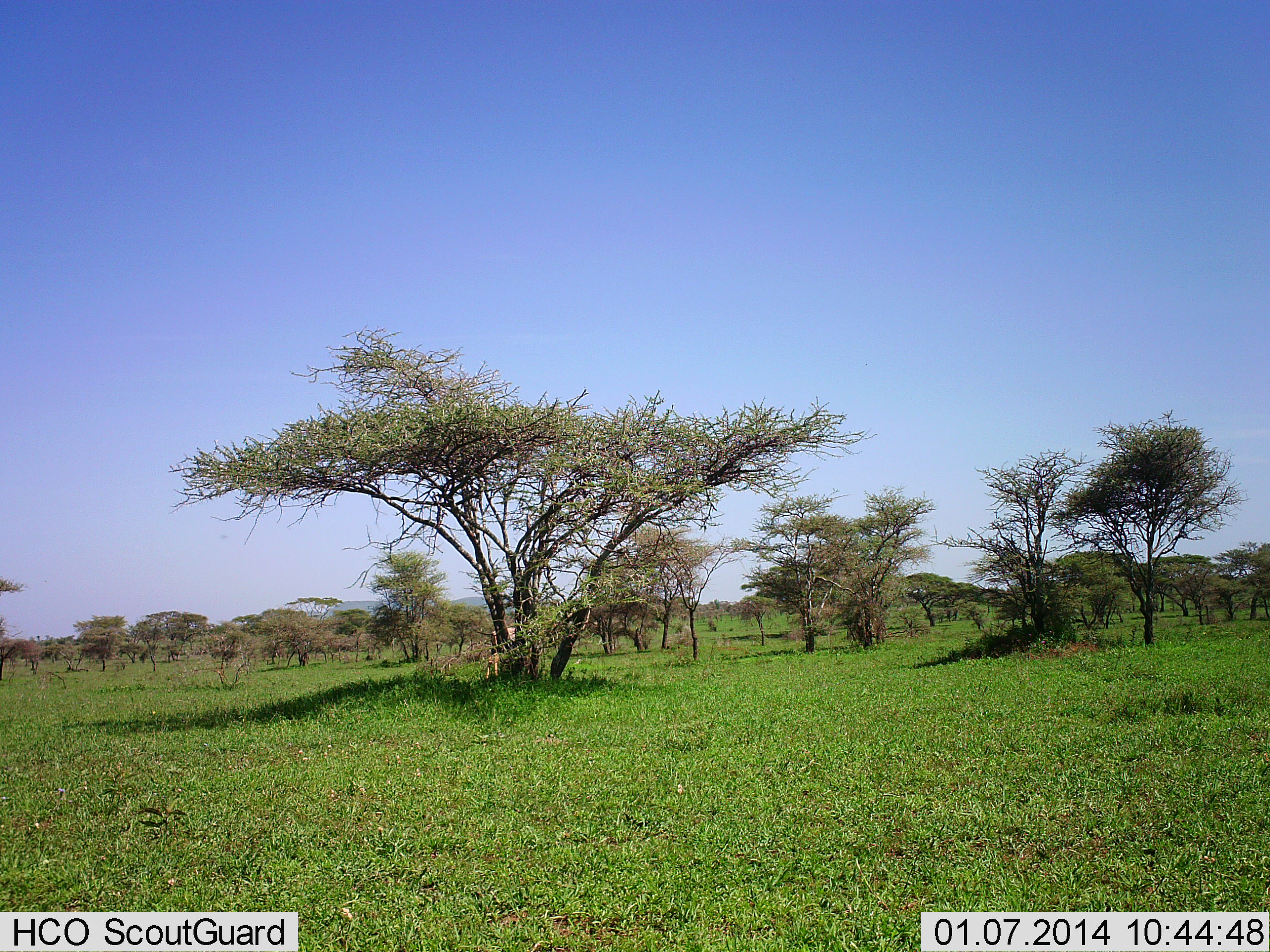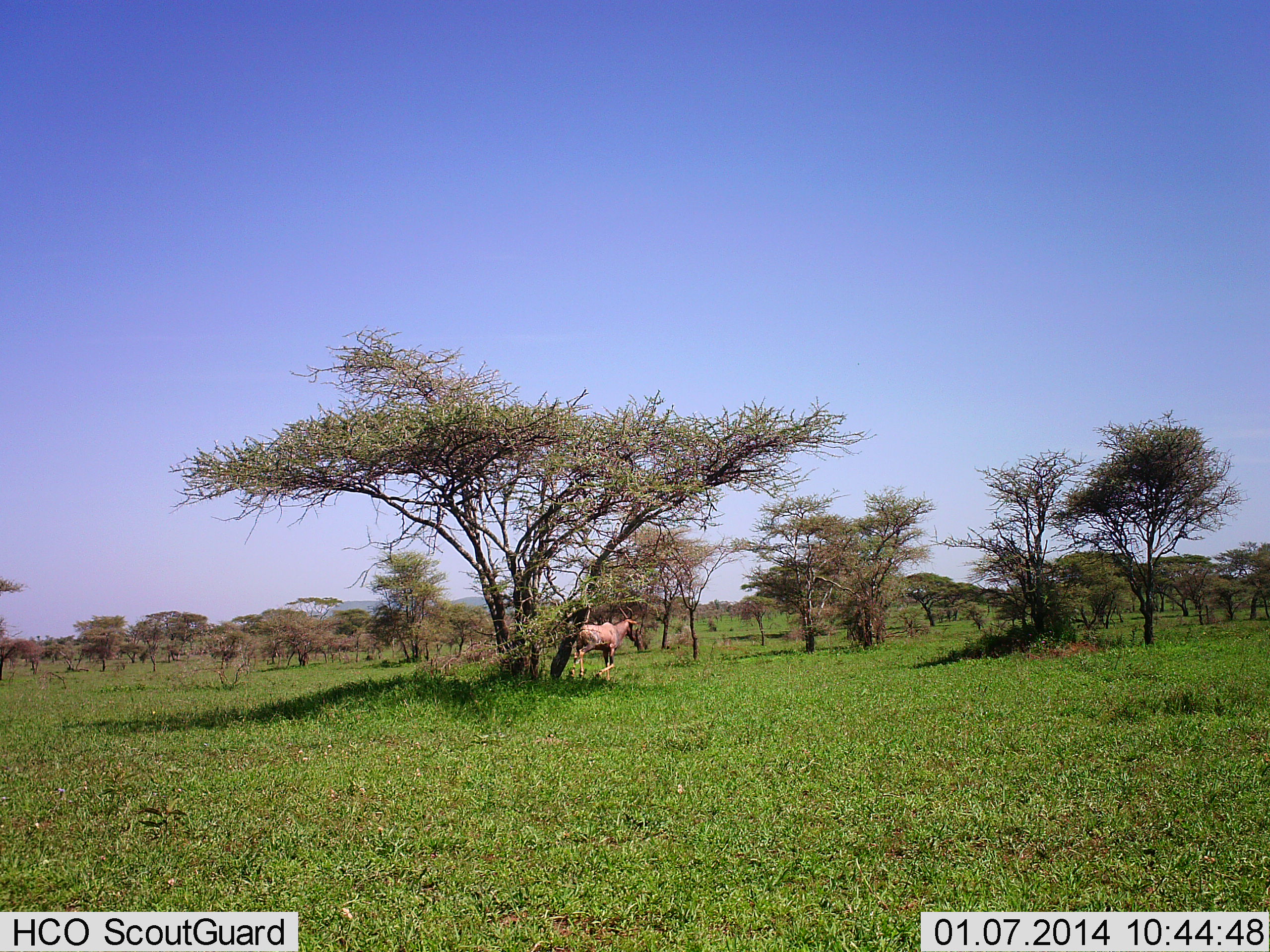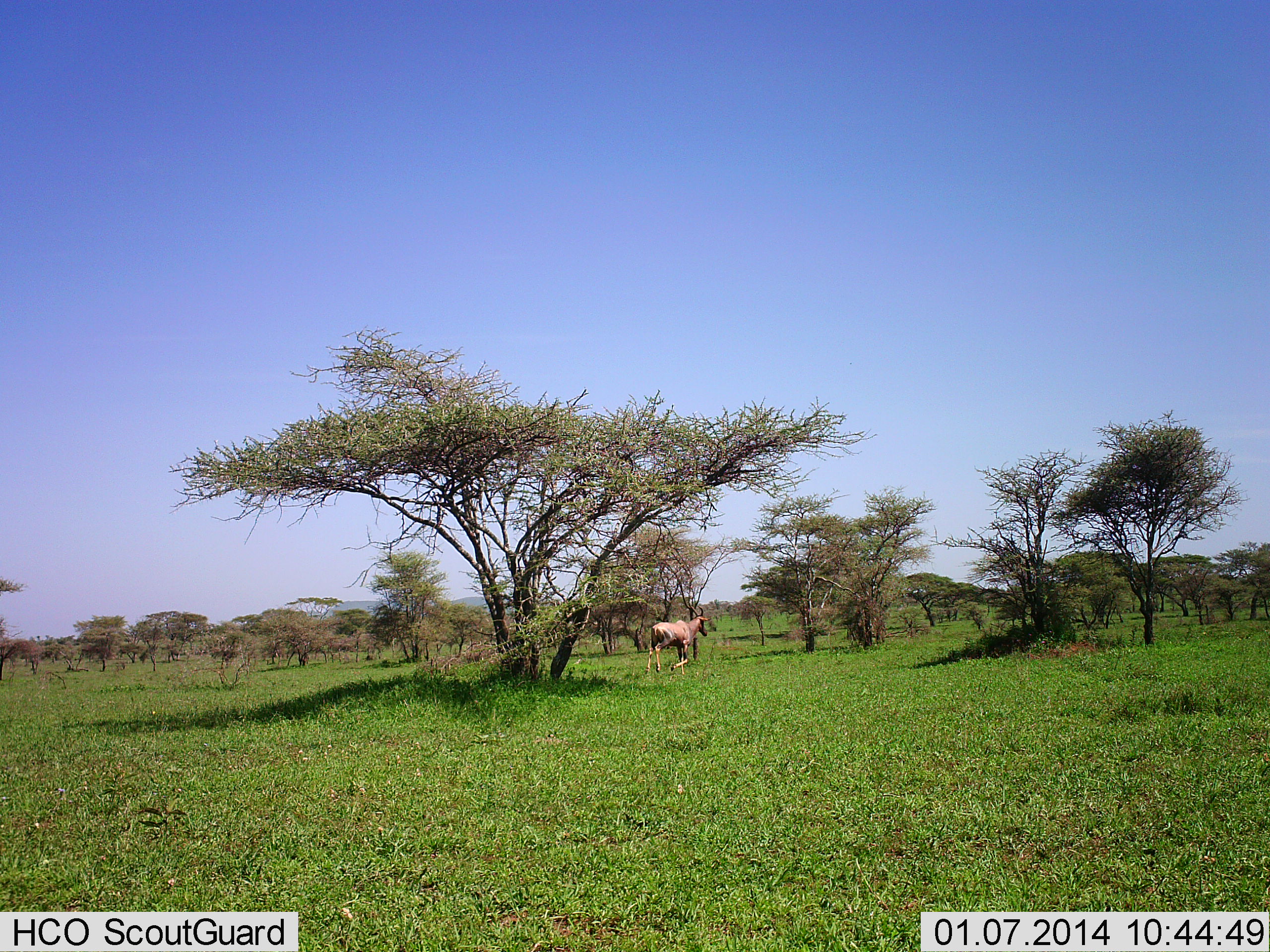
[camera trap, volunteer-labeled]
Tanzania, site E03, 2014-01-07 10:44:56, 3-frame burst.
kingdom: Animalia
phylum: Chordata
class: Mammalia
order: Artiodactyla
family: Bovidae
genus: Damaliscus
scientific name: Damaliscus lunatus jimela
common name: topi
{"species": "topi (Damaliscus lunatus jimela)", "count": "1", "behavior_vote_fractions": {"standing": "10%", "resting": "0%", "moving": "90%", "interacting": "0%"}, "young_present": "0%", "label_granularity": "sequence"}